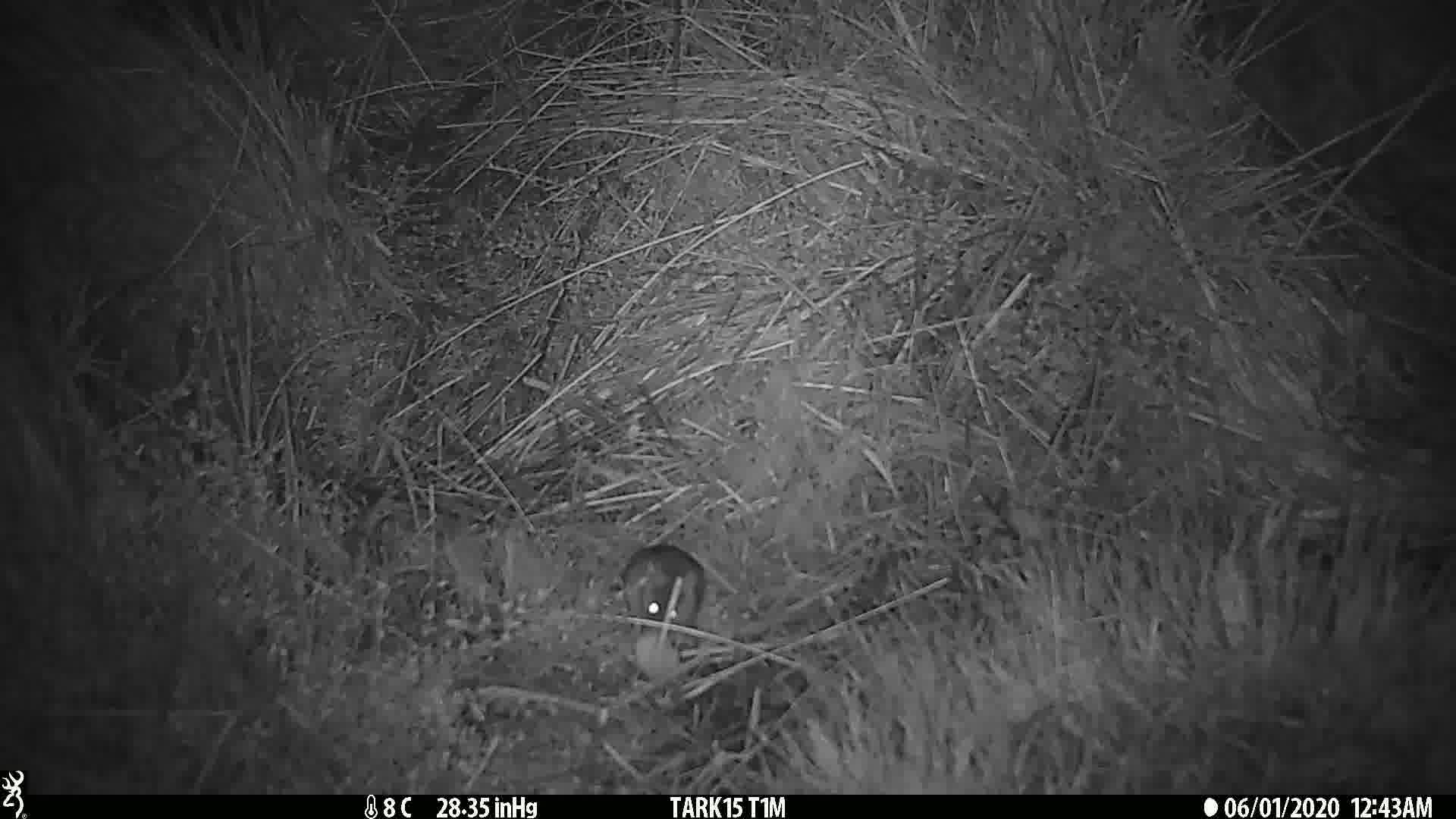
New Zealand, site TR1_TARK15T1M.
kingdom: Animalia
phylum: Chordata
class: Mammalia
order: Rodentia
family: Muridae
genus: Mus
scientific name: Mus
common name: mouse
Mouse (Mus).